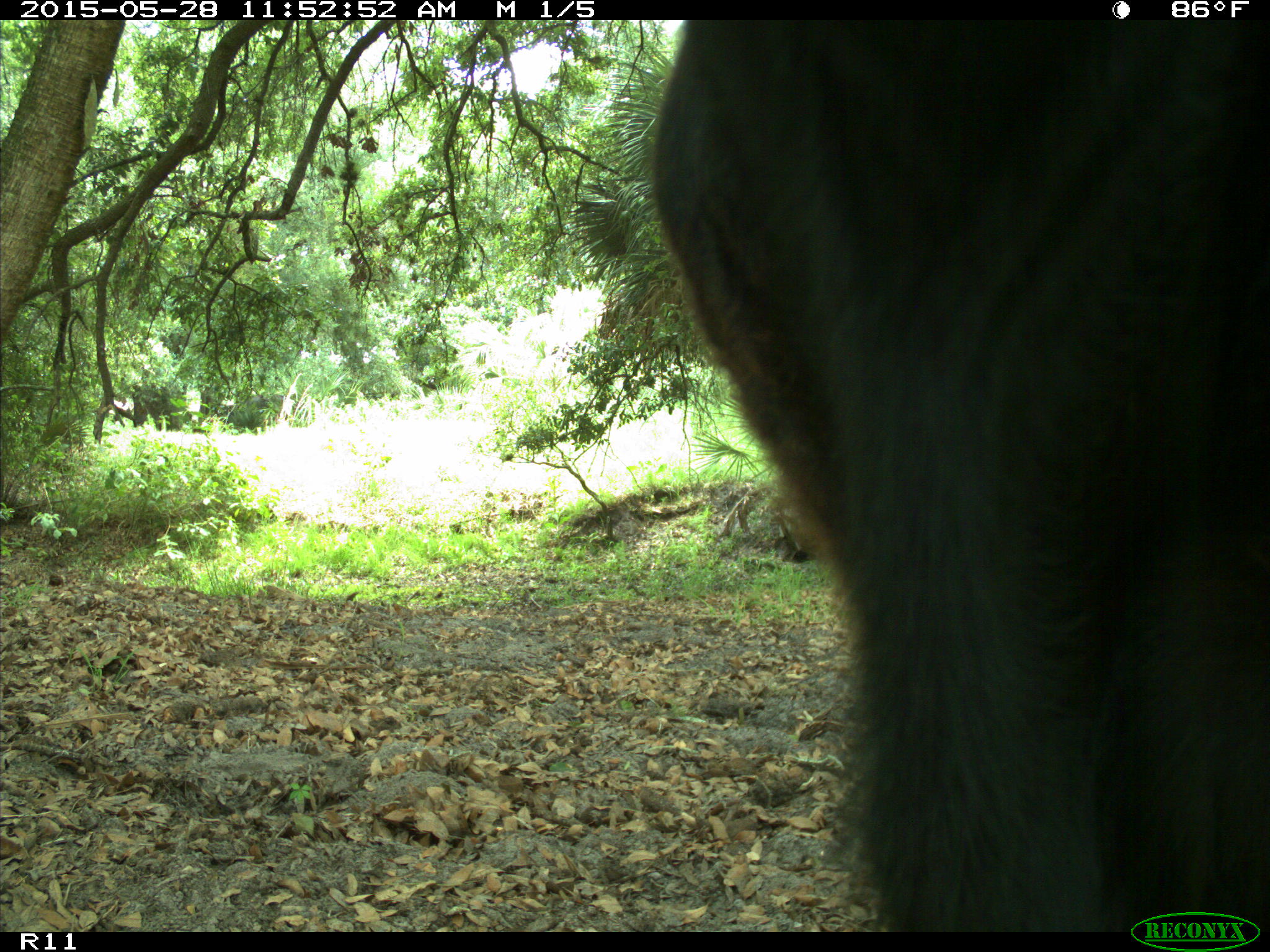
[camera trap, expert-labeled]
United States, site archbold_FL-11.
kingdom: Animalia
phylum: Chordata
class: Mammalia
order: Artiodactyla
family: Bovidae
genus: Bos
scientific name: Bos taurus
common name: domestic cow